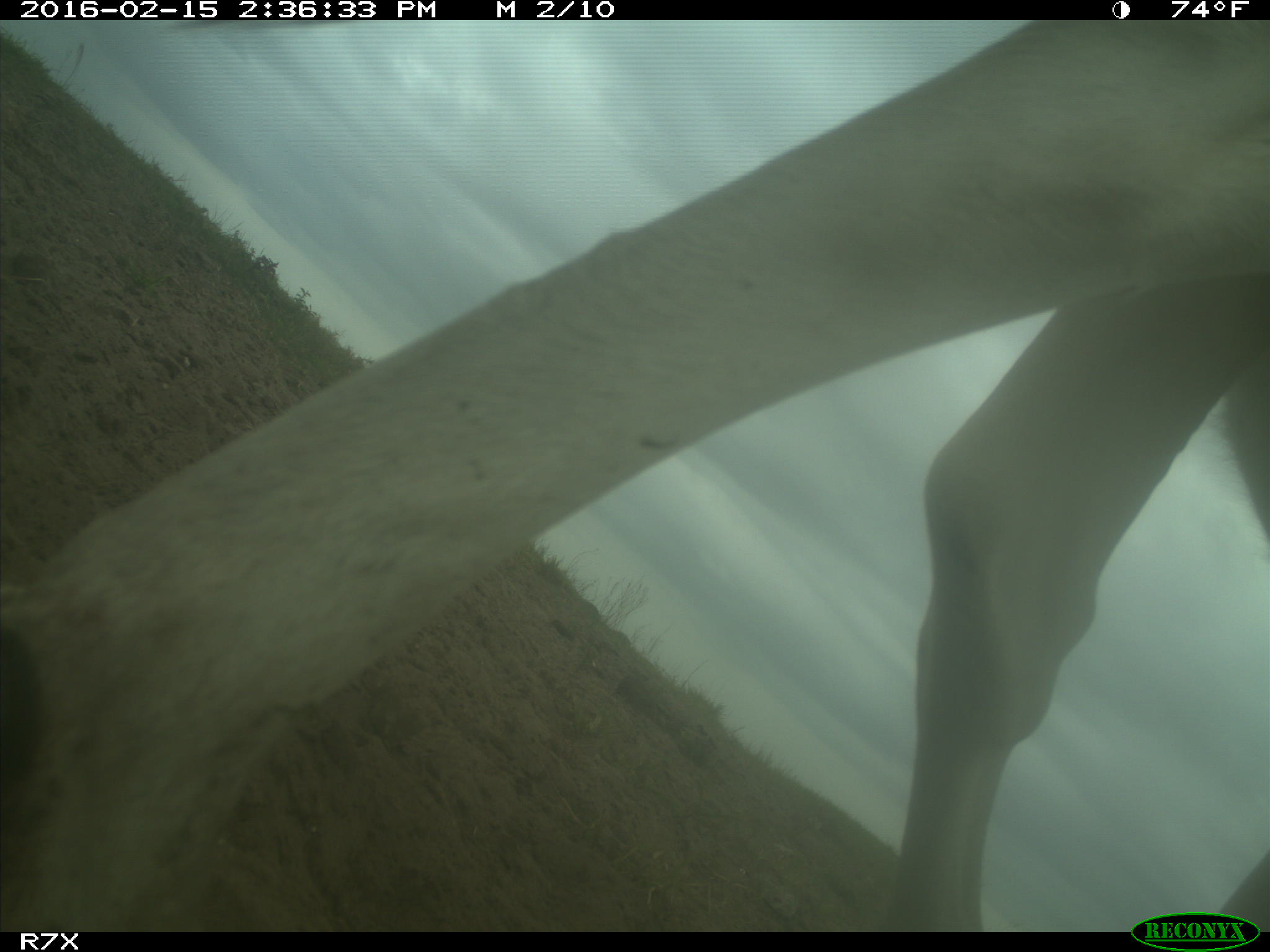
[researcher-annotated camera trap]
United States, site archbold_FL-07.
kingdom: Animalia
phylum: Chordata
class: Mammalia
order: Artiodactyla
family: Bovidae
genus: Bos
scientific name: Bos taurus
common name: domestic cow